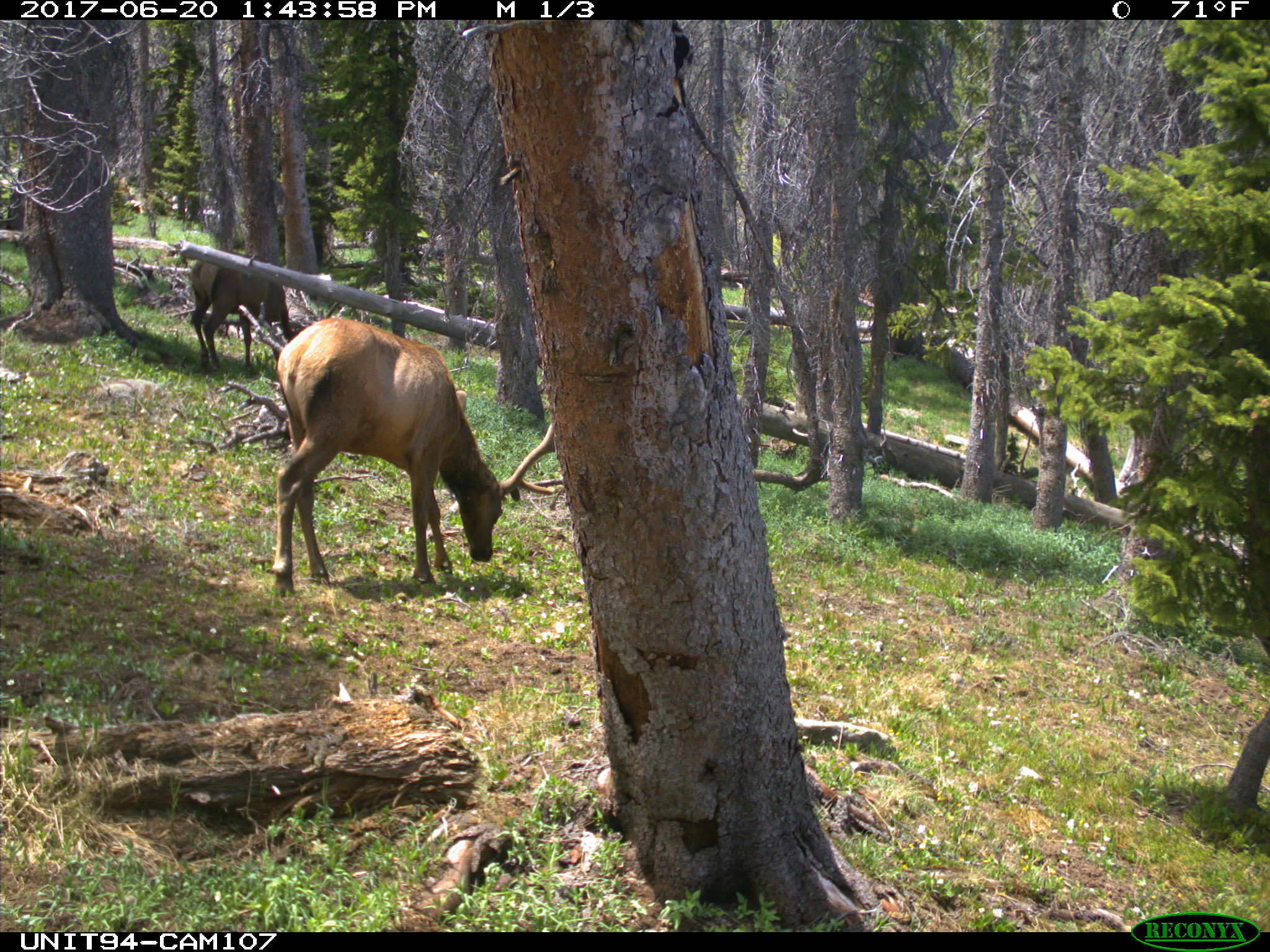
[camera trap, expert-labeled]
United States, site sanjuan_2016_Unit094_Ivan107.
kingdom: Animalia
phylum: Chordata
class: Mammalia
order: Artiodactyla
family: Cervidae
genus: Cervus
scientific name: Cervus elaphus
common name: red deer